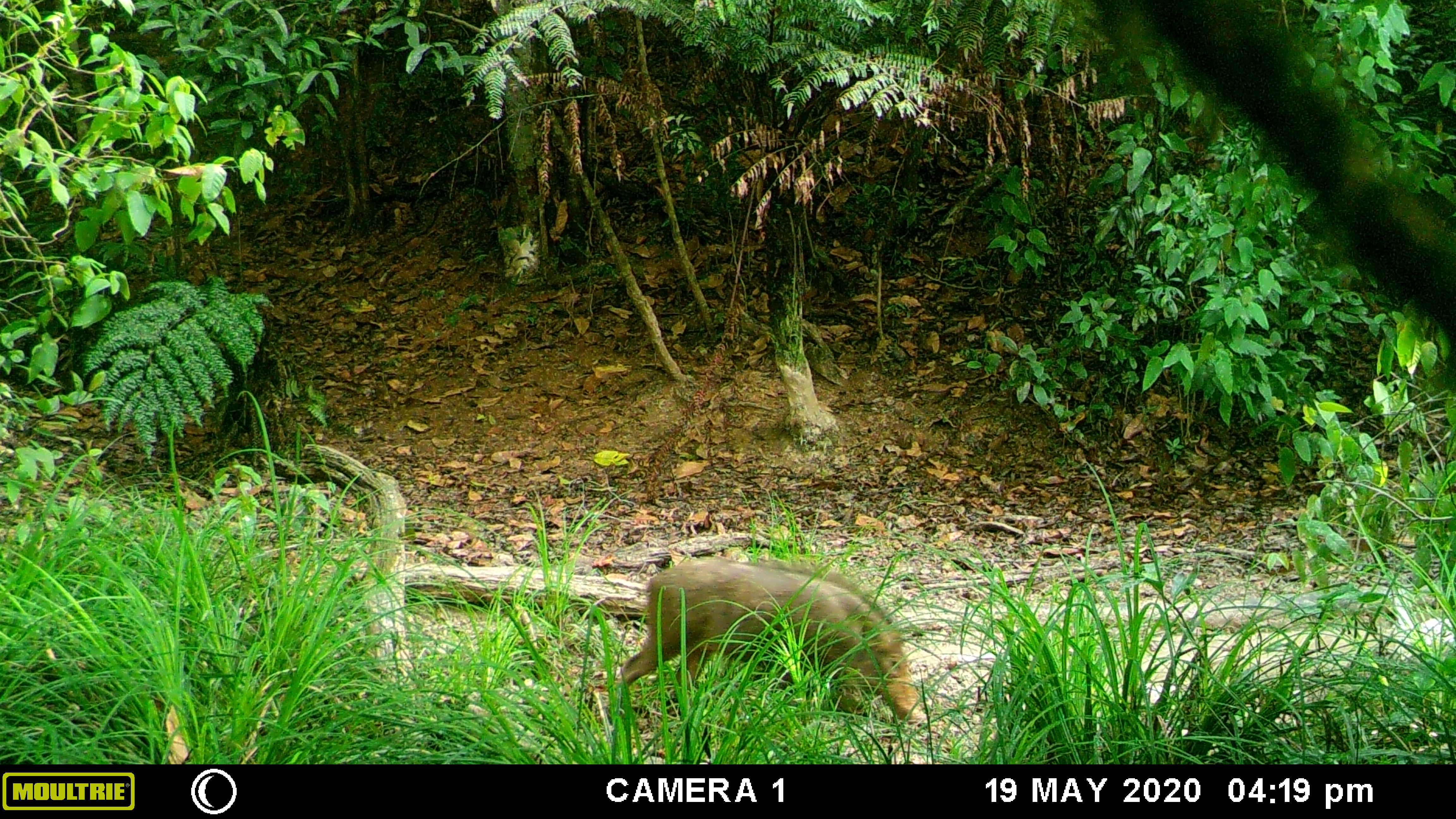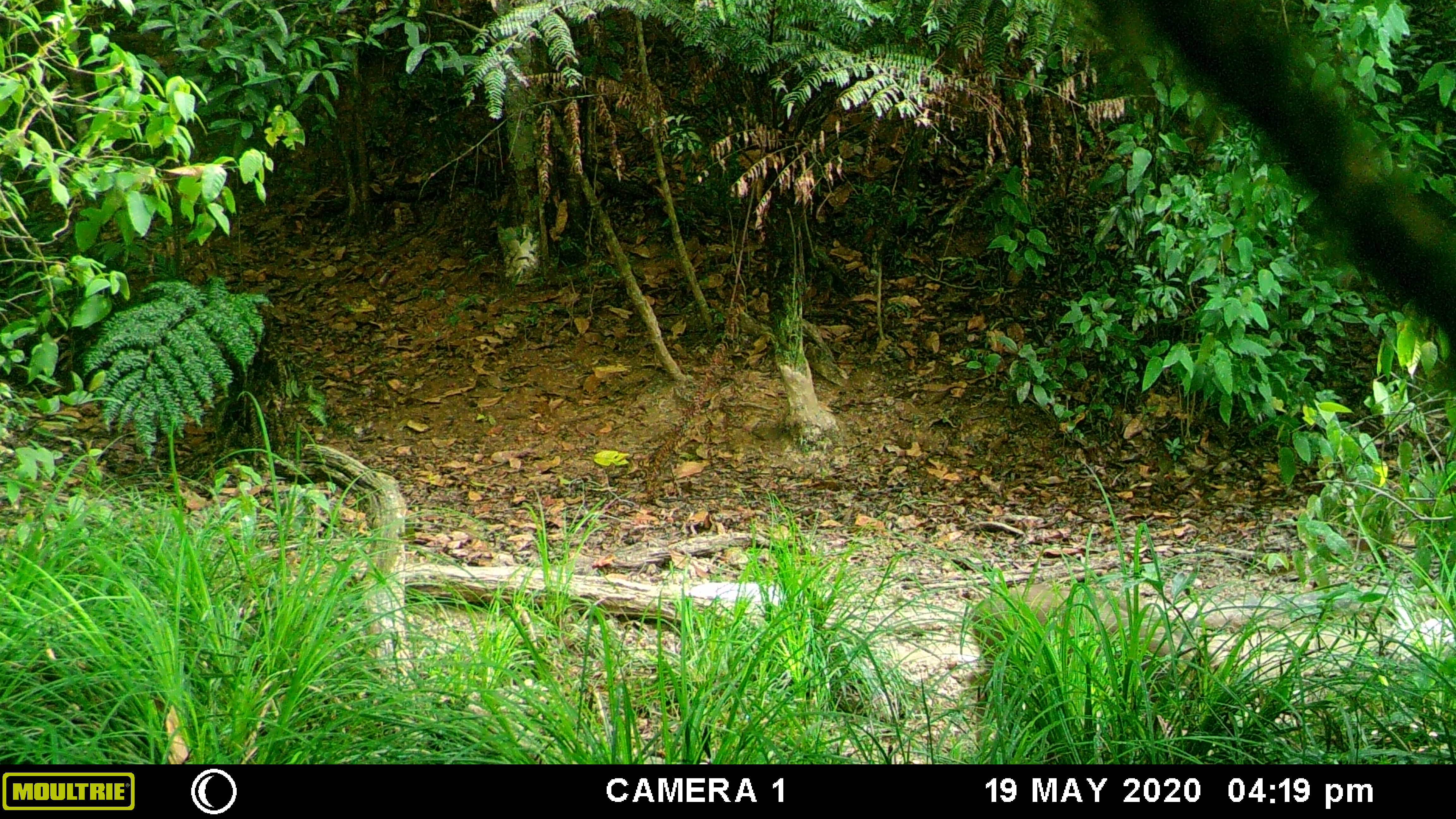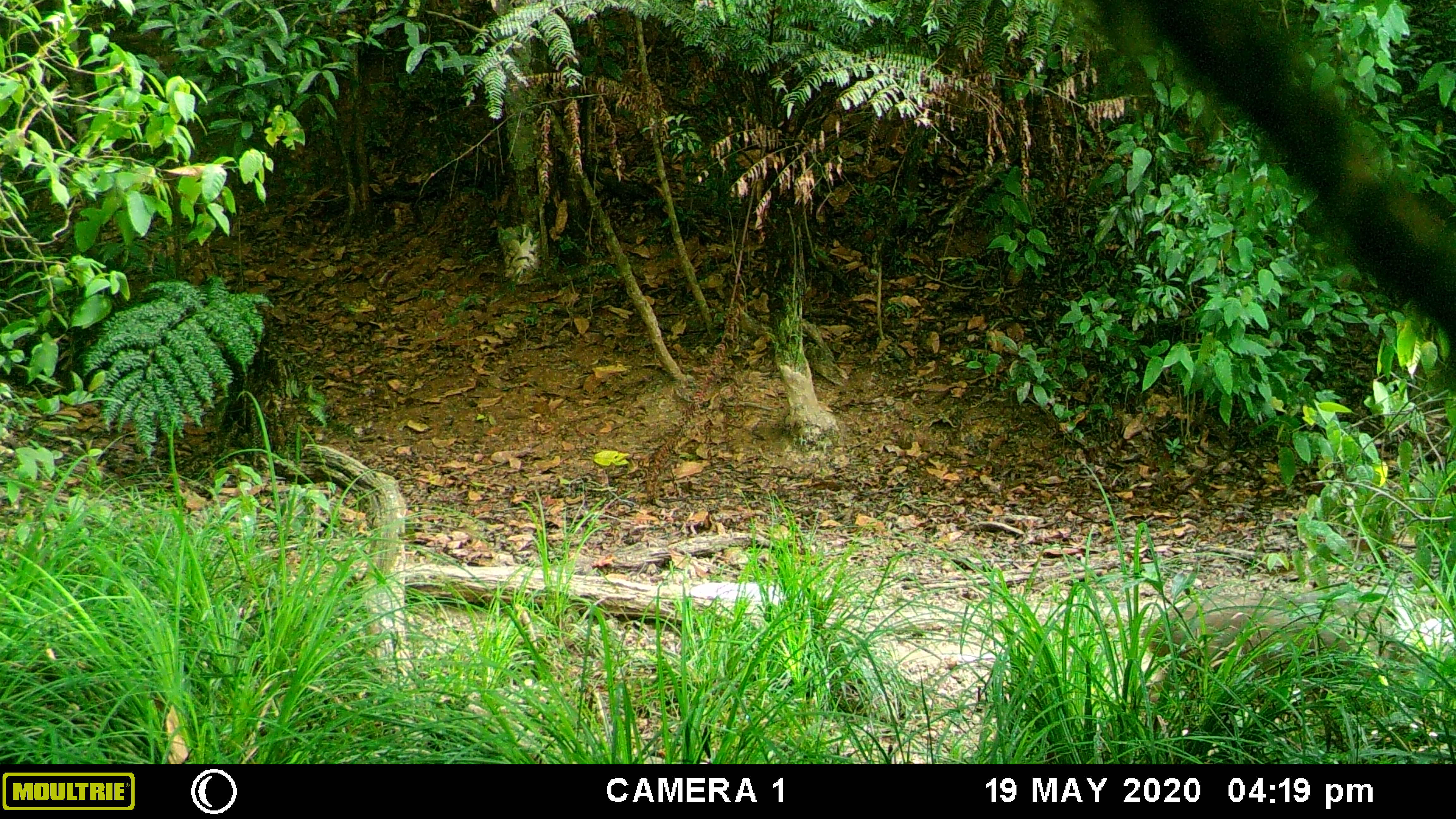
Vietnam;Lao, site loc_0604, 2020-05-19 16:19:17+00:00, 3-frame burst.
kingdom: Animalia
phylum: Chordata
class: Mammalia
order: Artiodactyla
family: Suidae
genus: Sus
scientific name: Sus scrofa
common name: eurasian wild pig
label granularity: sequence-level